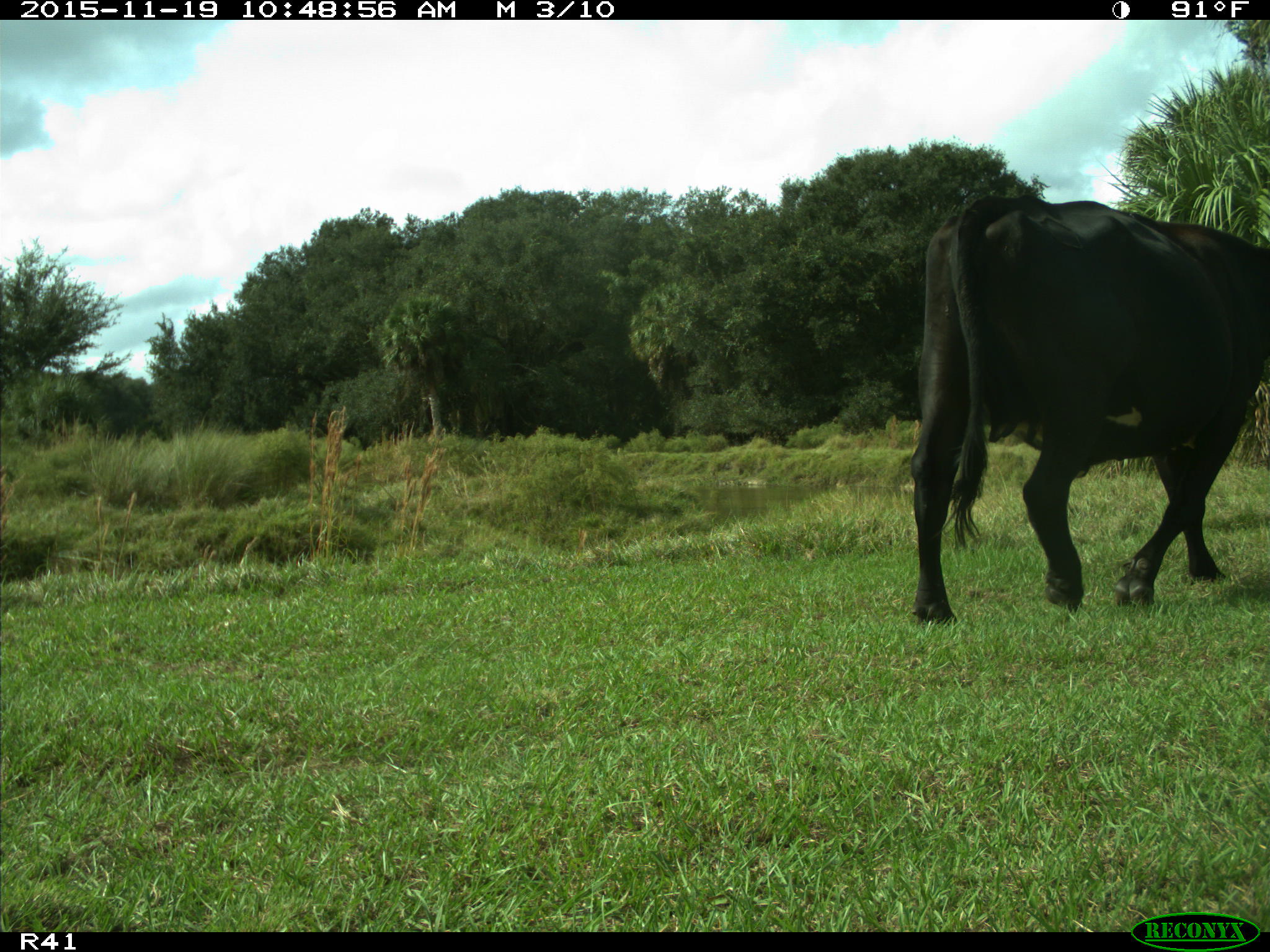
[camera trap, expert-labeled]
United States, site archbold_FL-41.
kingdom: Animalia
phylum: Chordata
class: Mammalia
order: Artiodactyla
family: Bovidae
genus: Bos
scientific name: Bos taurus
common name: domestic cow